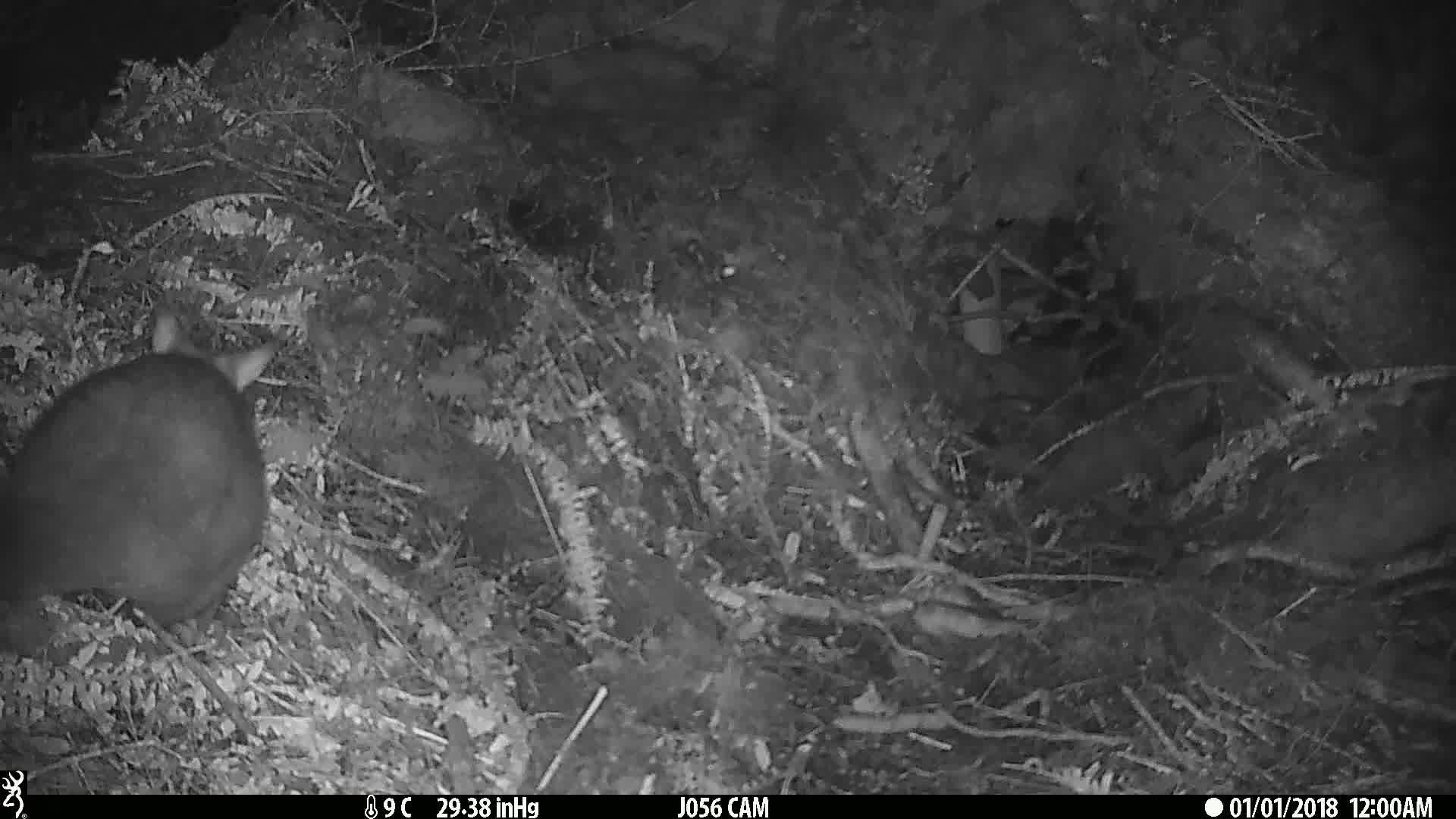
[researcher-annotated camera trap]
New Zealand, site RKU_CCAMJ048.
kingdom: Animalia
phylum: Chordata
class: Mammalia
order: Diprotodontia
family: Phalangeridae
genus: Trichosurus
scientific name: Trichosurus vulpecula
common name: common brushtail possum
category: possum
Possum (common brushtail possum) (Trichosurus vulpecula).